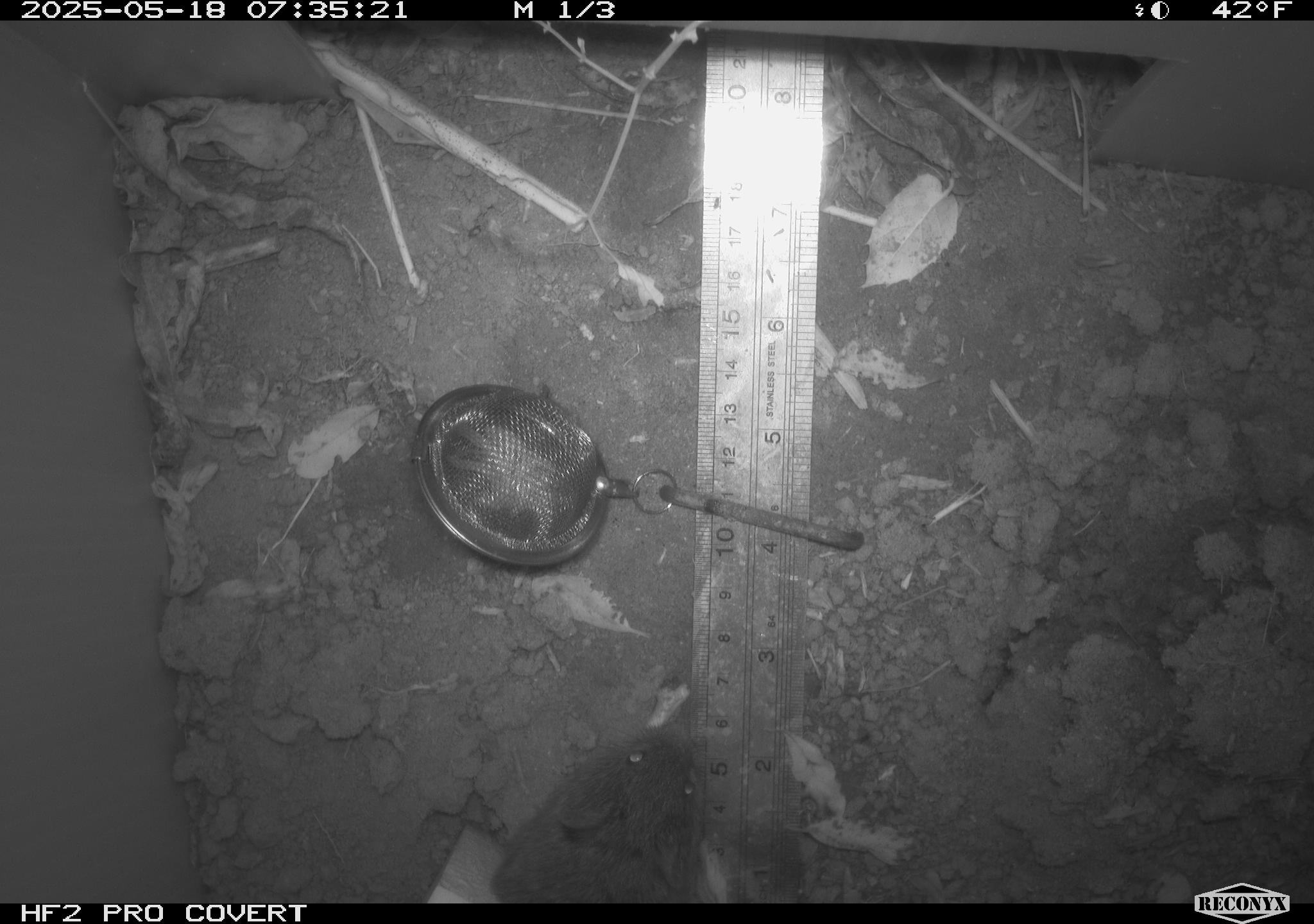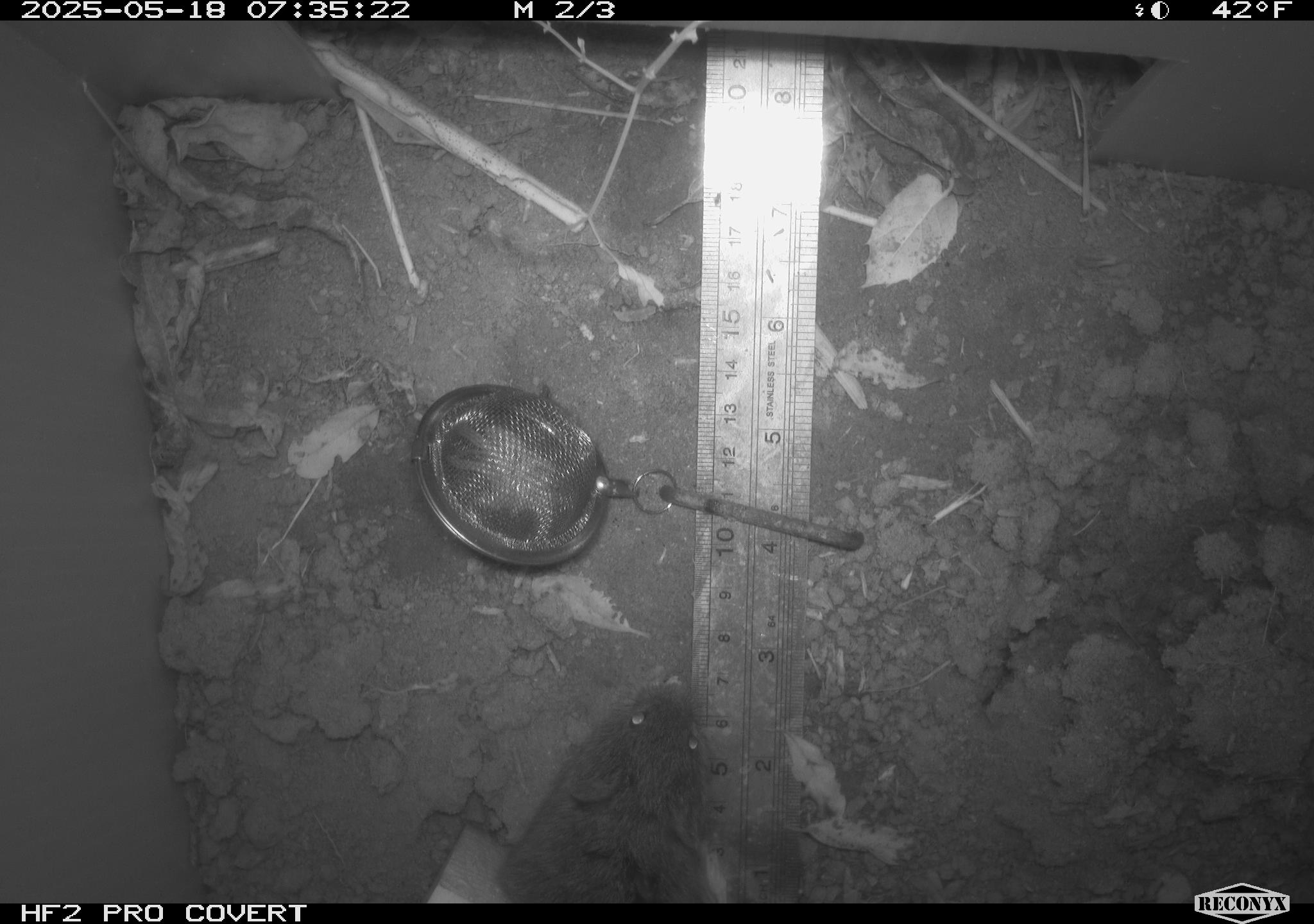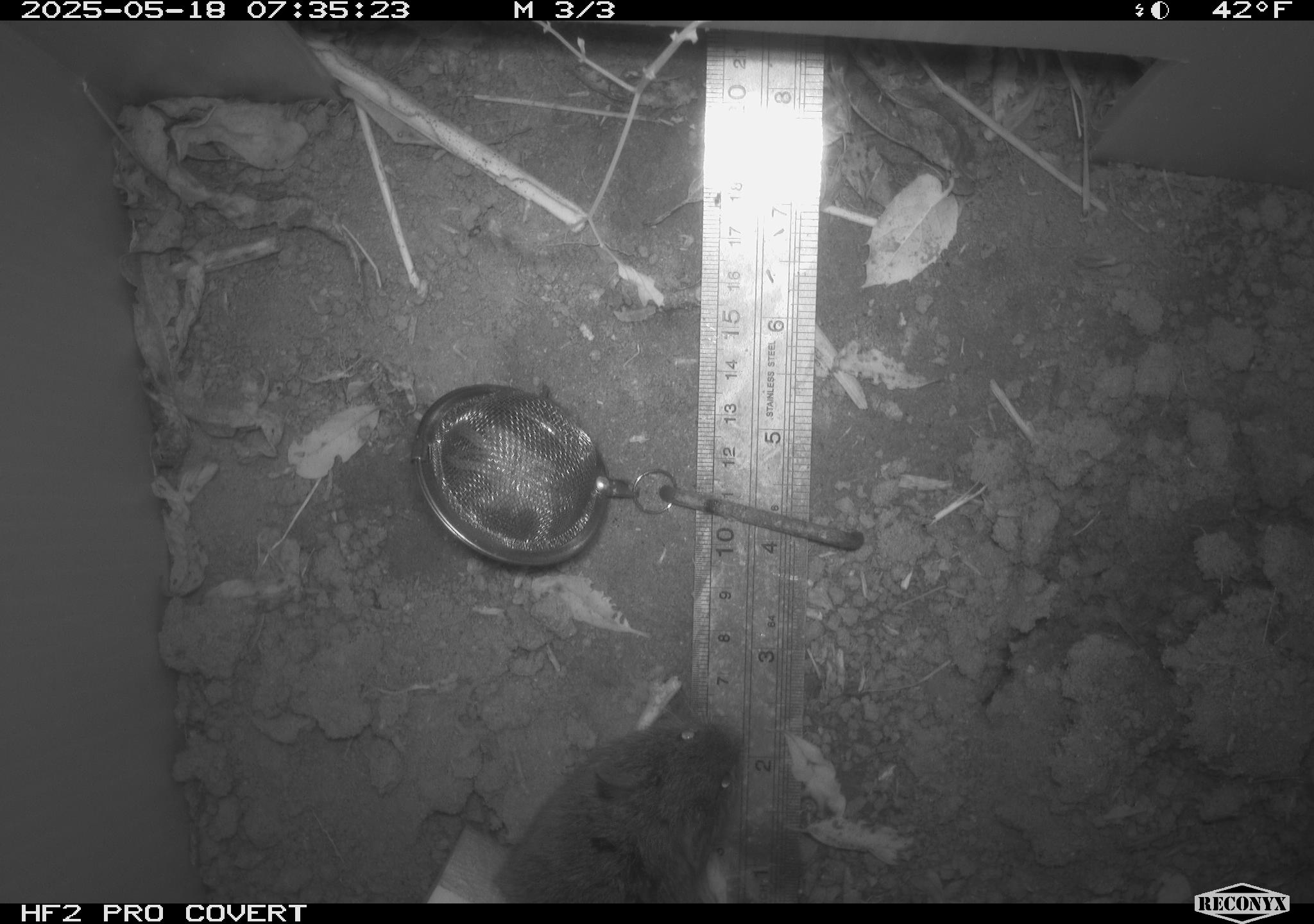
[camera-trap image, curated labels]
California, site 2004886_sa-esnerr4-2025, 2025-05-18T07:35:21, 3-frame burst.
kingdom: Animalia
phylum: Chordata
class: Mammalia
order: Rodentia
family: Cricetidae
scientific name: Arvicolinae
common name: voles, lemmings, and muskrats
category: arvicolinae subfamily